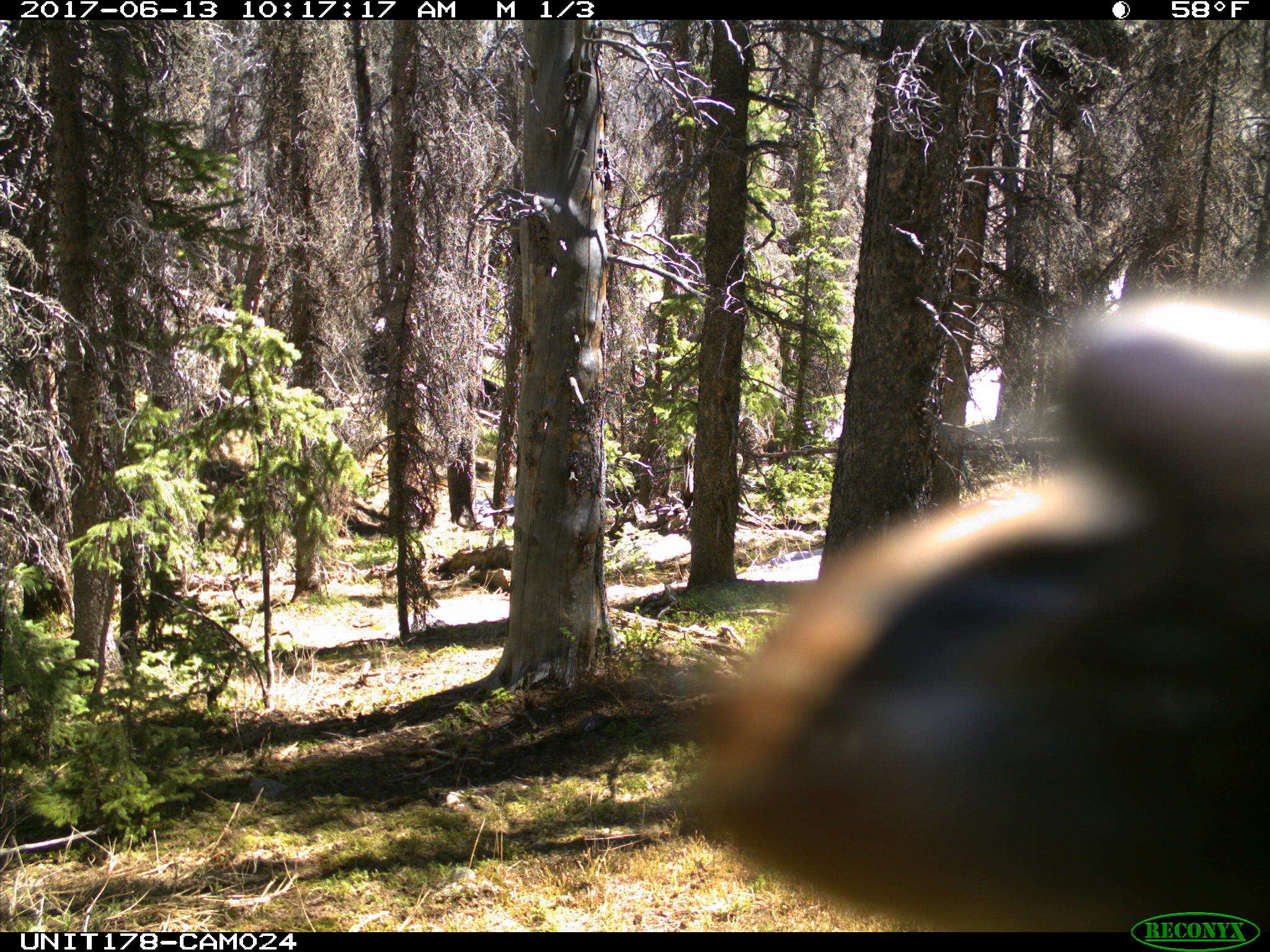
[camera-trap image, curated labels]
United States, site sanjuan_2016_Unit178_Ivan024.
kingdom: Animalia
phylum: Chordata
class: Mammalia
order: Artiodactyla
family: Cervidae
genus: Cervus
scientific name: Cervus elaphus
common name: red deer